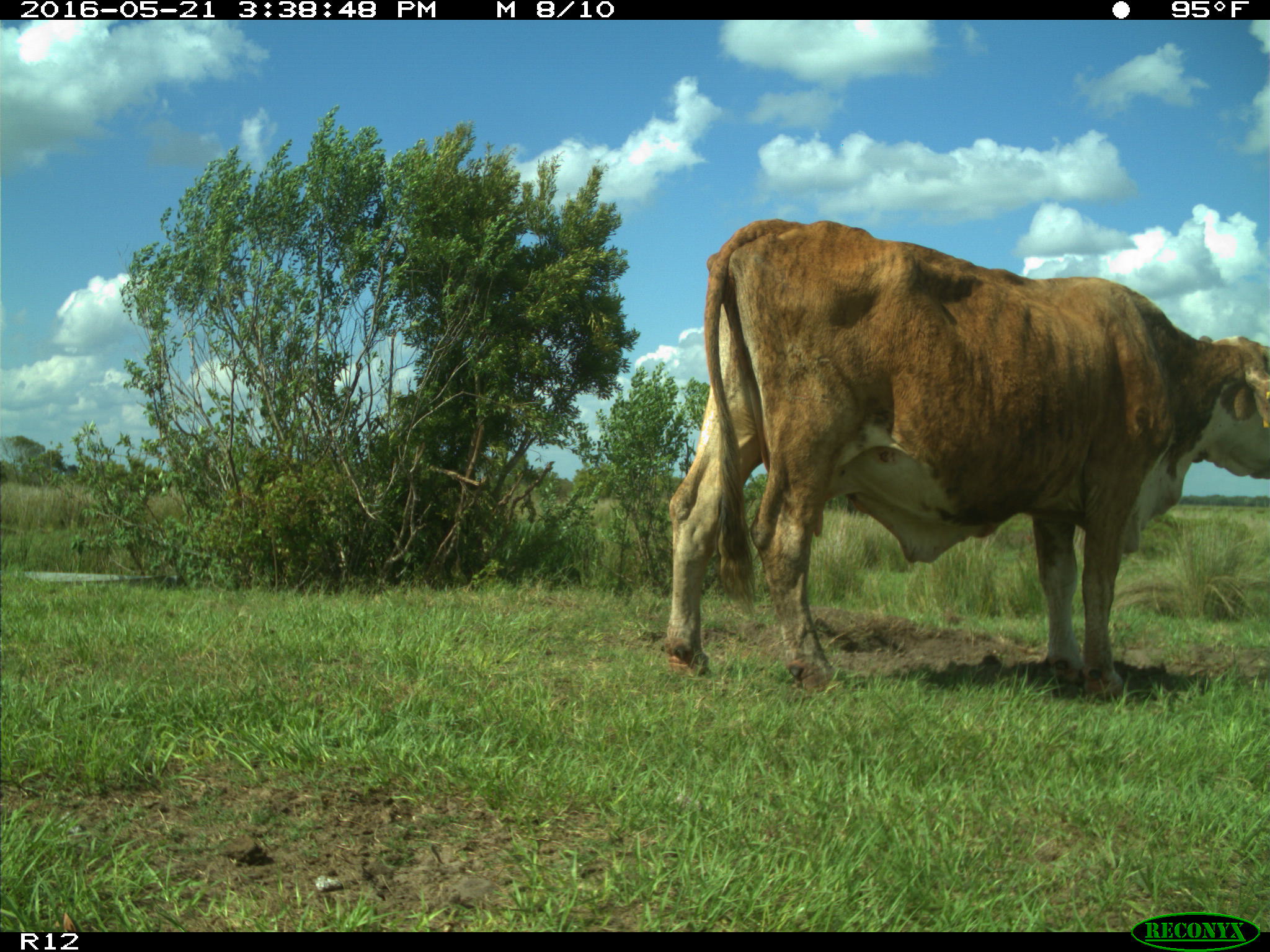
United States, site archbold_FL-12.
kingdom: Animalia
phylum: Chordata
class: Mammalia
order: Artiodactyla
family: Bovidae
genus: Bos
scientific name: Bos taurus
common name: domestic cow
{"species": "Bos taurus (domestic cow)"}